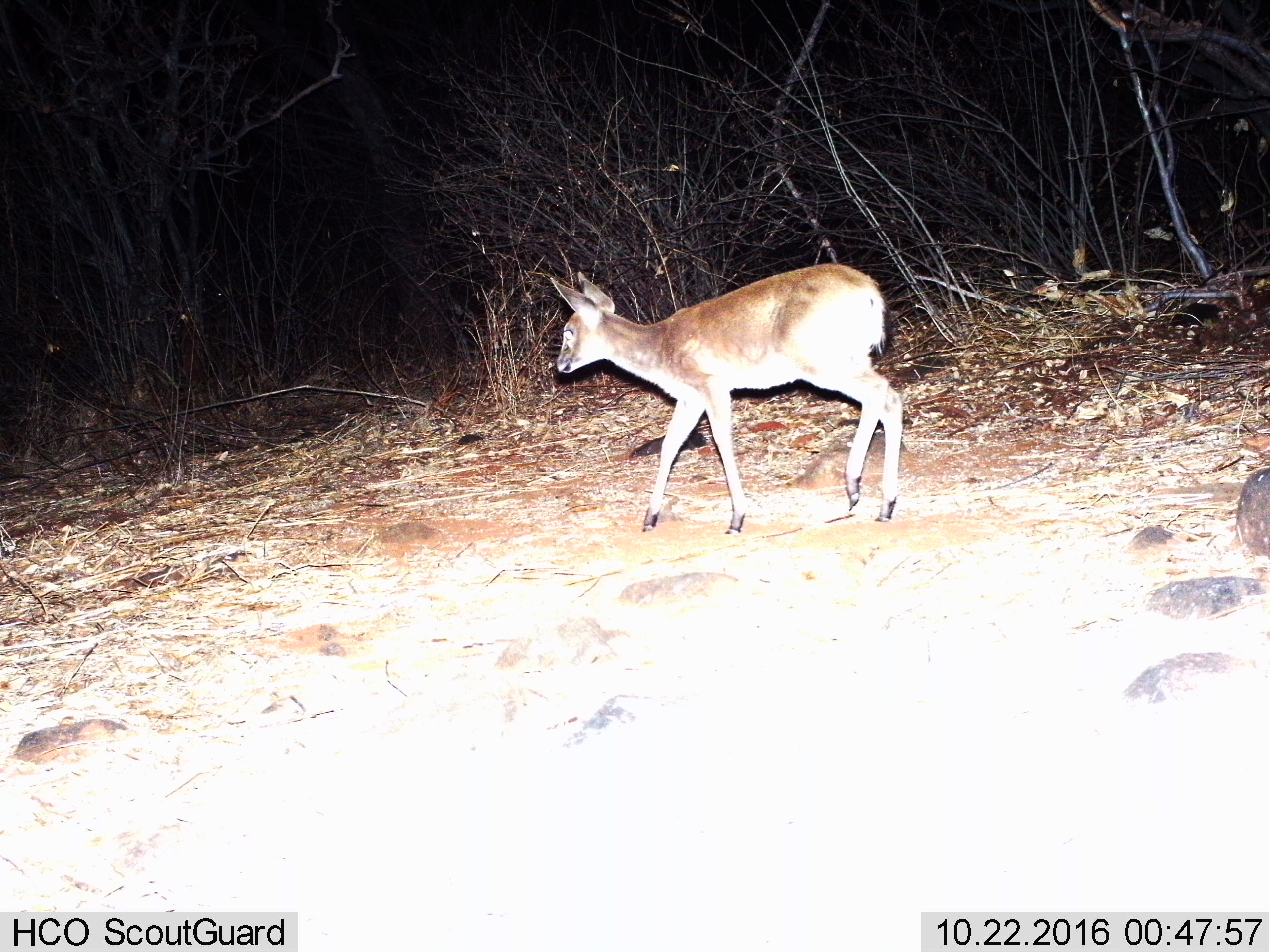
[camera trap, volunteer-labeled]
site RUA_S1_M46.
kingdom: Animalia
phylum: Chordata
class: Mammalia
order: Artiodactyla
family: Bovidae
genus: Madoqua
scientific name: Madoqua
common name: dik-dik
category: dikdik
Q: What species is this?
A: Dikdik (dik-dik) (Madoqua).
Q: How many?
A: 1.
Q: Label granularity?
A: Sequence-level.